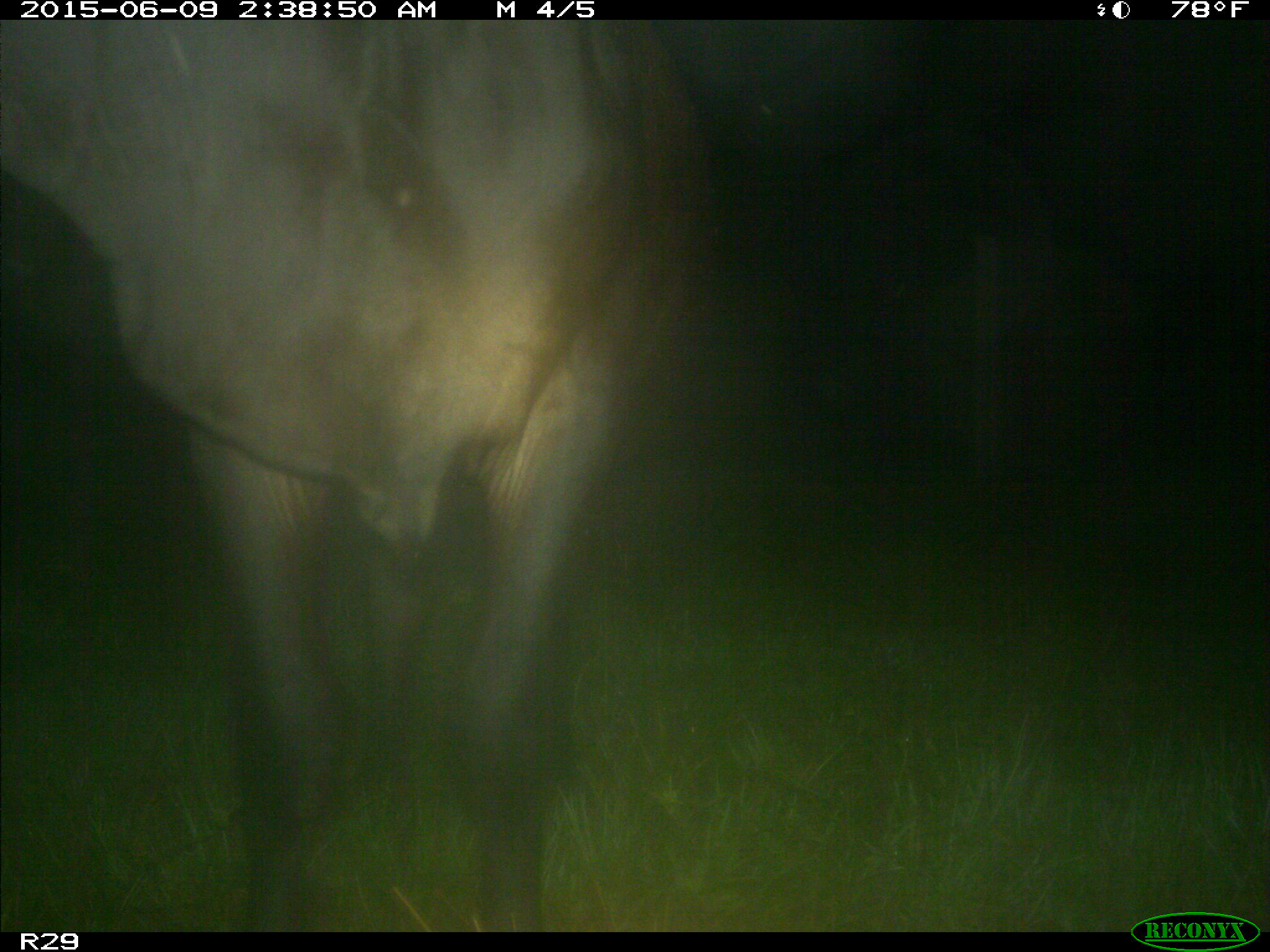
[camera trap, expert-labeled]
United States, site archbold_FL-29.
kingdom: Animalia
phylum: Chordata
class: Mammalia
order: Artiodactyla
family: Bovidae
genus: Bos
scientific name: Bos taurus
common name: domestic cow